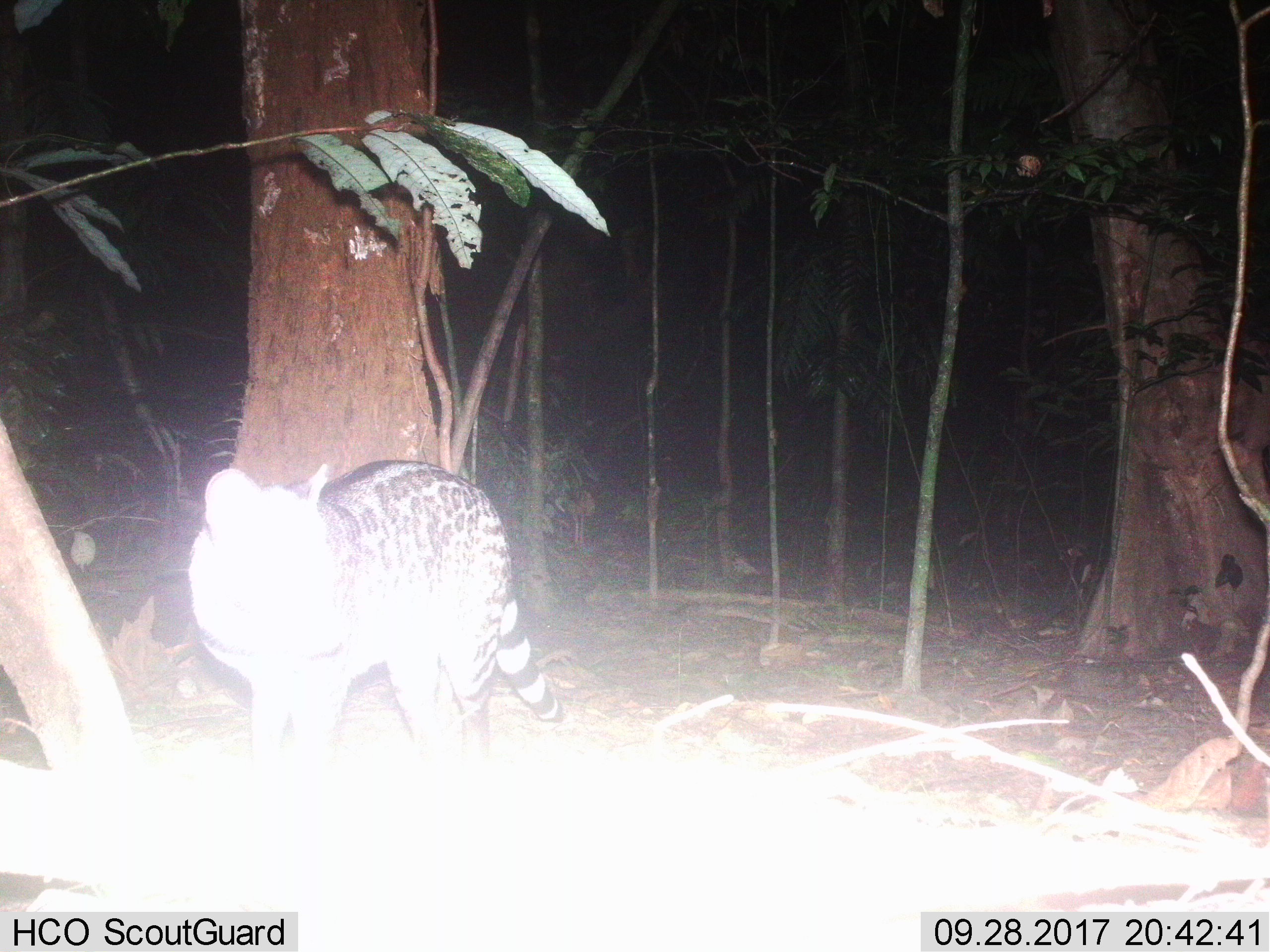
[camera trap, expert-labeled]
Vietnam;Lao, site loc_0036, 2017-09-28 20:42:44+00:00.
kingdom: Animalia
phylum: Chordata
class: Mammalia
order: Carnivora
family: Viverridae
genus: Viverra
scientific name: Viverra zibetha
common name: large indian civet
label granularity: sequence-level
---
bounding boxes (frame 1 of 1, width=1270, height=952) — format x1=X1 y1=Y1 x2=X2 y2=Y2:
large indian civet: x1=186 y1=459 x2=564 y2=754